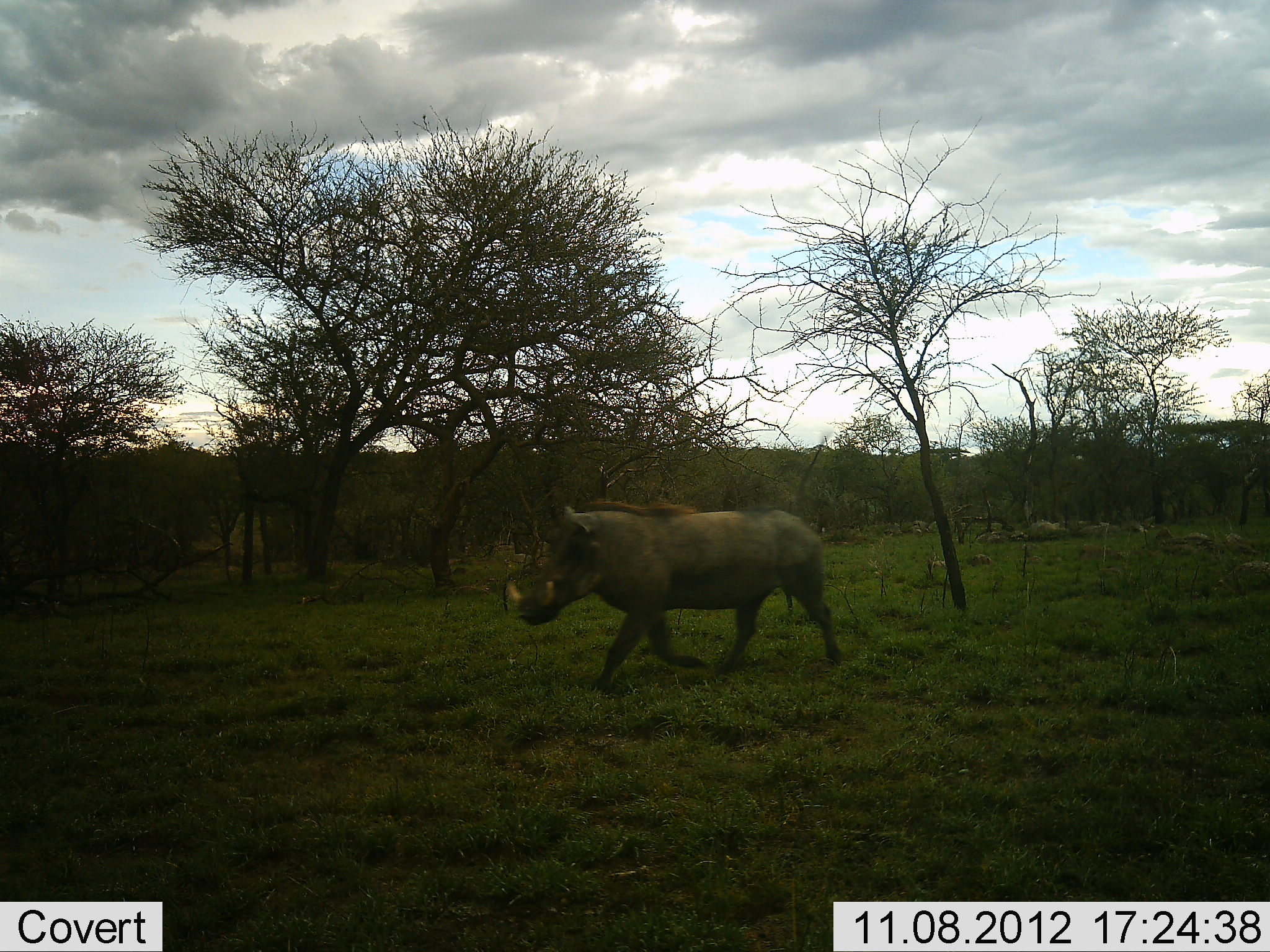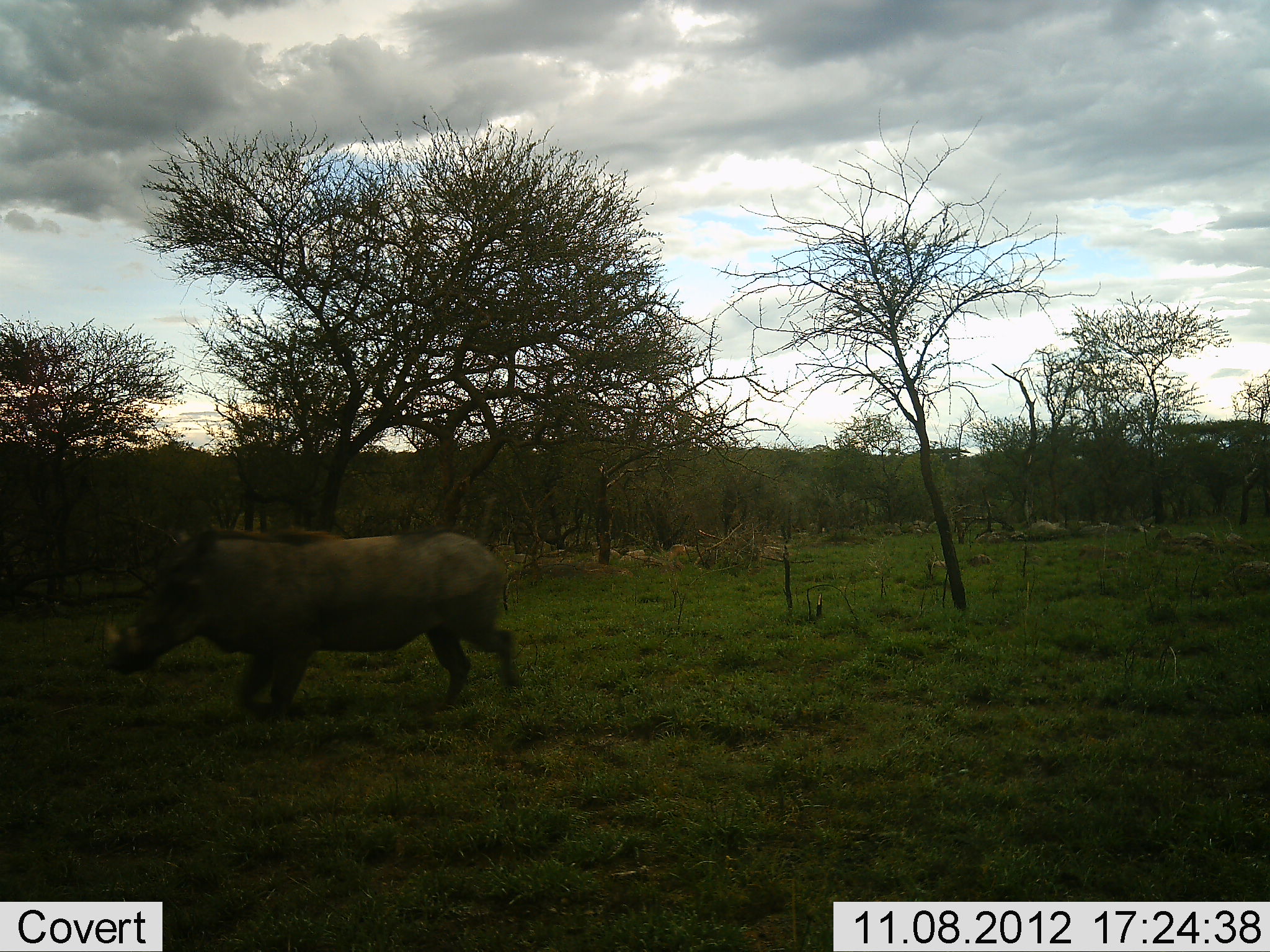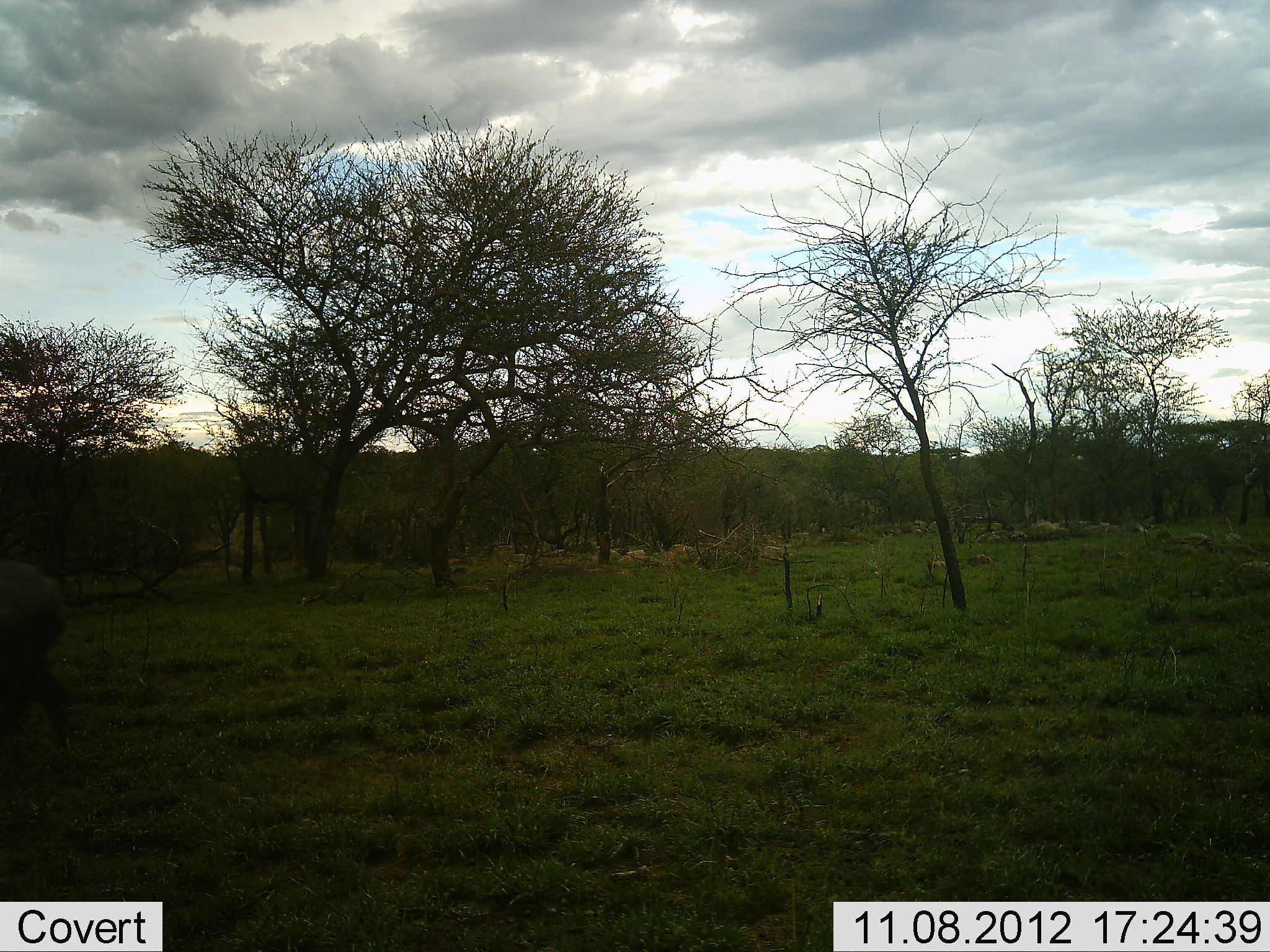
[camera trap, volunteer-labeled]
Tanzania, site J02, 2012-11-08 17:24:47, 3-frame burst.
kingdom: Animalia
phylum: Chordata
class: Mammalia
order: Artiodactyla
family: Suidae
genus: Phacochoerus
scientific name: Phacochoerus africanus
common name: warthog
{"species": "warthog (Phacochoerus africanus)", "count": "1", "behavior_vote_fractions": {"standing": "0%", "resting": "0%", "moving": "100%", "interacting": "0%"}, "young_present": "0%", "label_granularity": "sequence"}